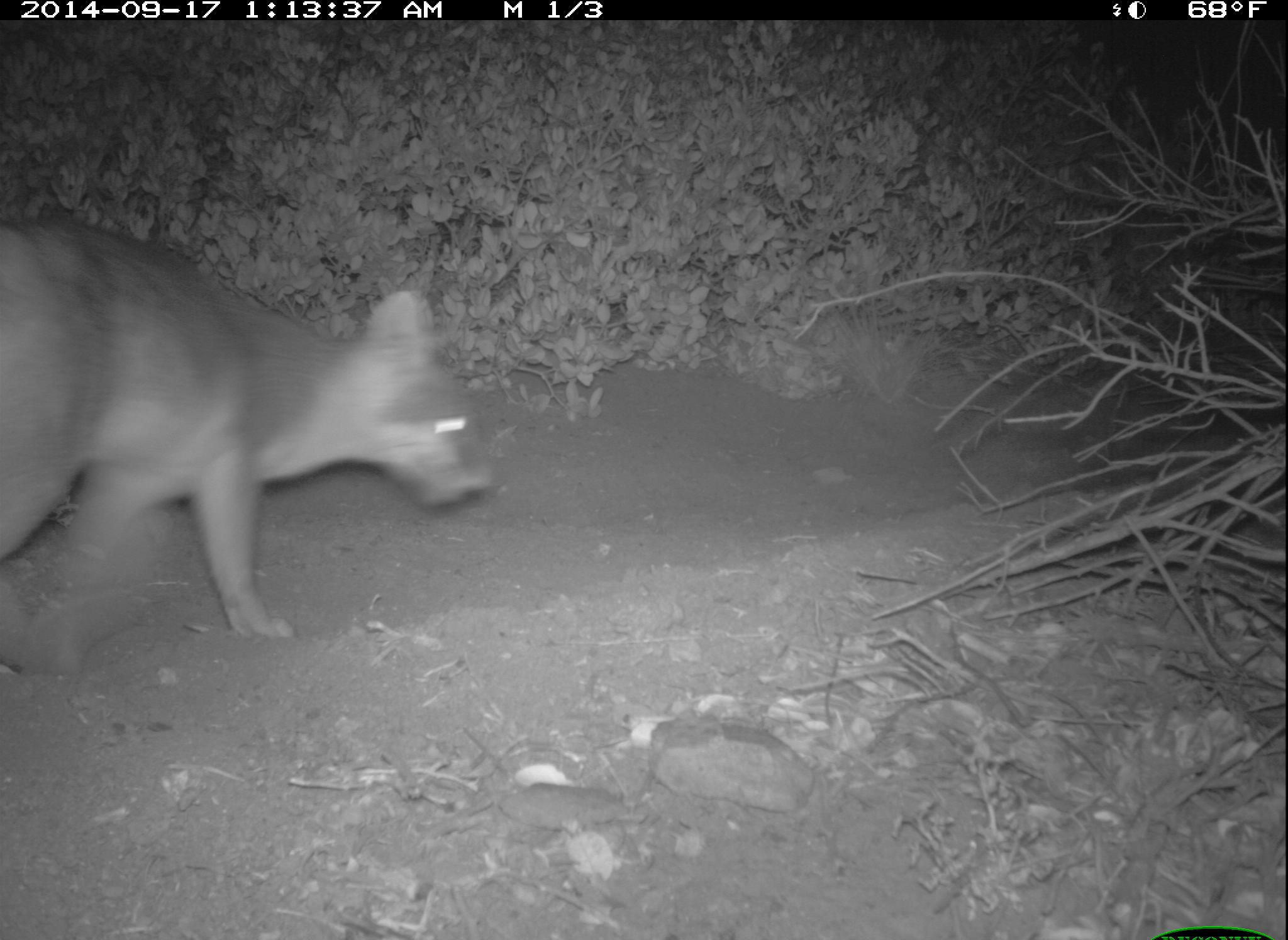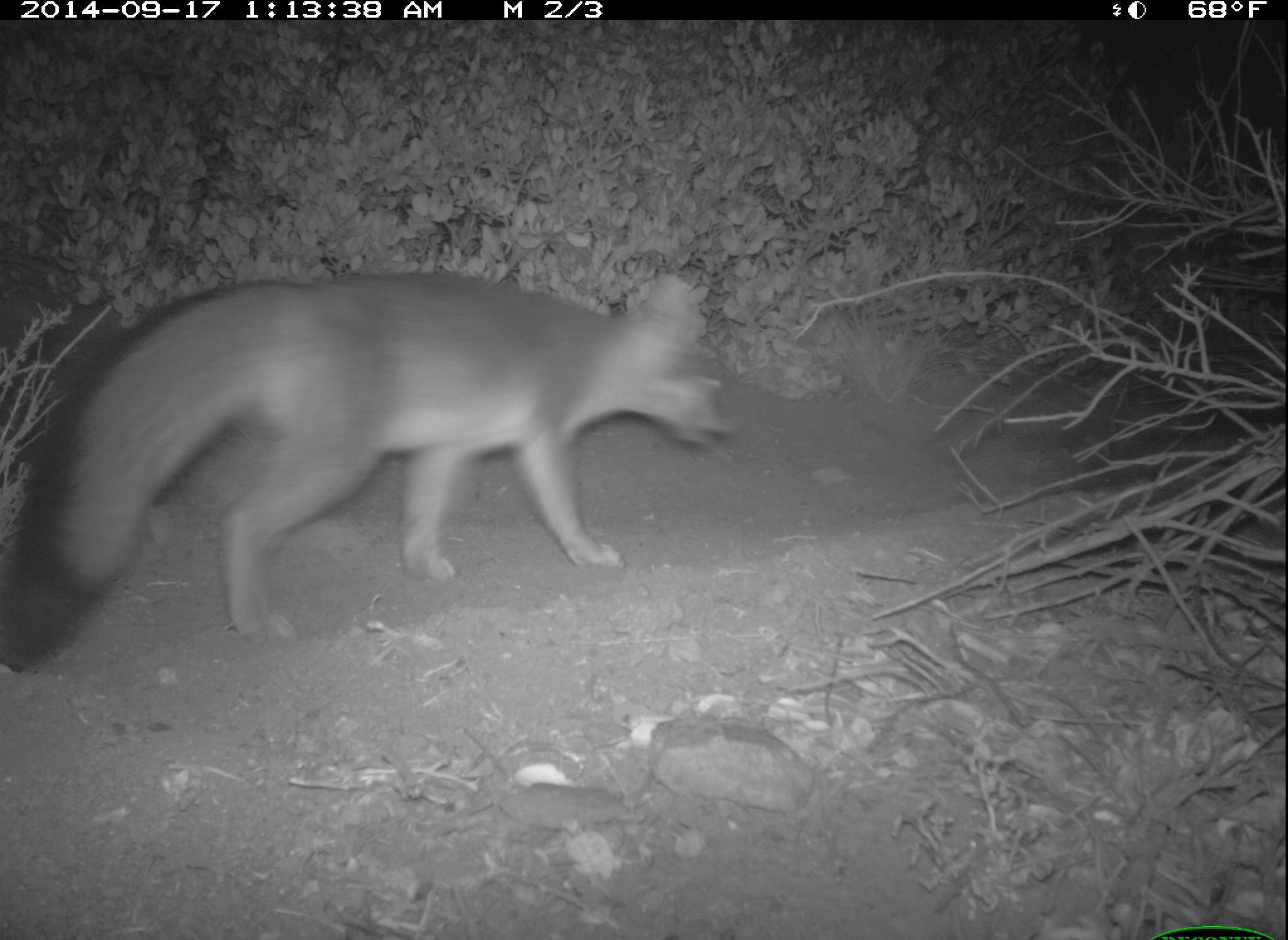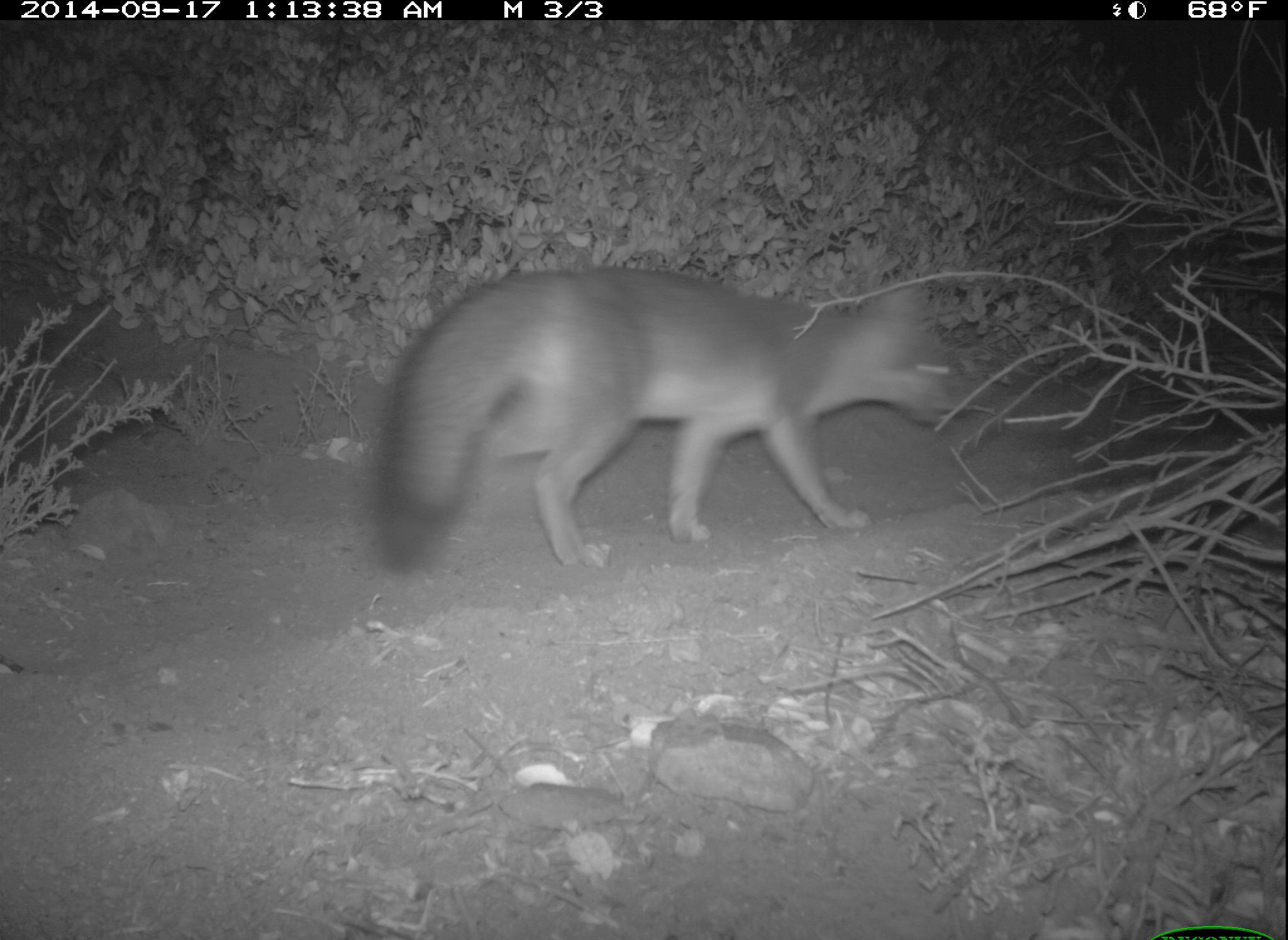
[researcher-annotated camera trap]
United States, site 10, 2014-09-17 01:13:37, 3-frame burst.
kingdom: Animalia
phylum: Chordata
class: Mammalia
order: Carnivora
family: Canidae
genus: Urocyon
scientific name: Urocyon cinereoargenteus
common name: gray fox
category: fox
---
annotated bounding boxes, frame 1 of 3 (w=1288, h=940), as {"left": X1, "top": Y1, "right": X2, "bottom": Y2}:
fox: {"left": 0, "top": 225, "right": 497, "bottom": 681}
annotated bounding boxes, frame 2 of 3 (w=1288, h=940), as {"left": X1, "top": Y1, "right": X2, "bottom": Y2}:
fox: {"left": 0, "top": 271, "right": 736, "bottom": 669}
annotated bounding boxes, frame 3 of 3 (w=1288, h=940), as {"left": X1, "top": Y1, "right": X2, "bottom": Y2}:
fox: {"left": 374, "top": 269, "right": 973, "bottom": 578}